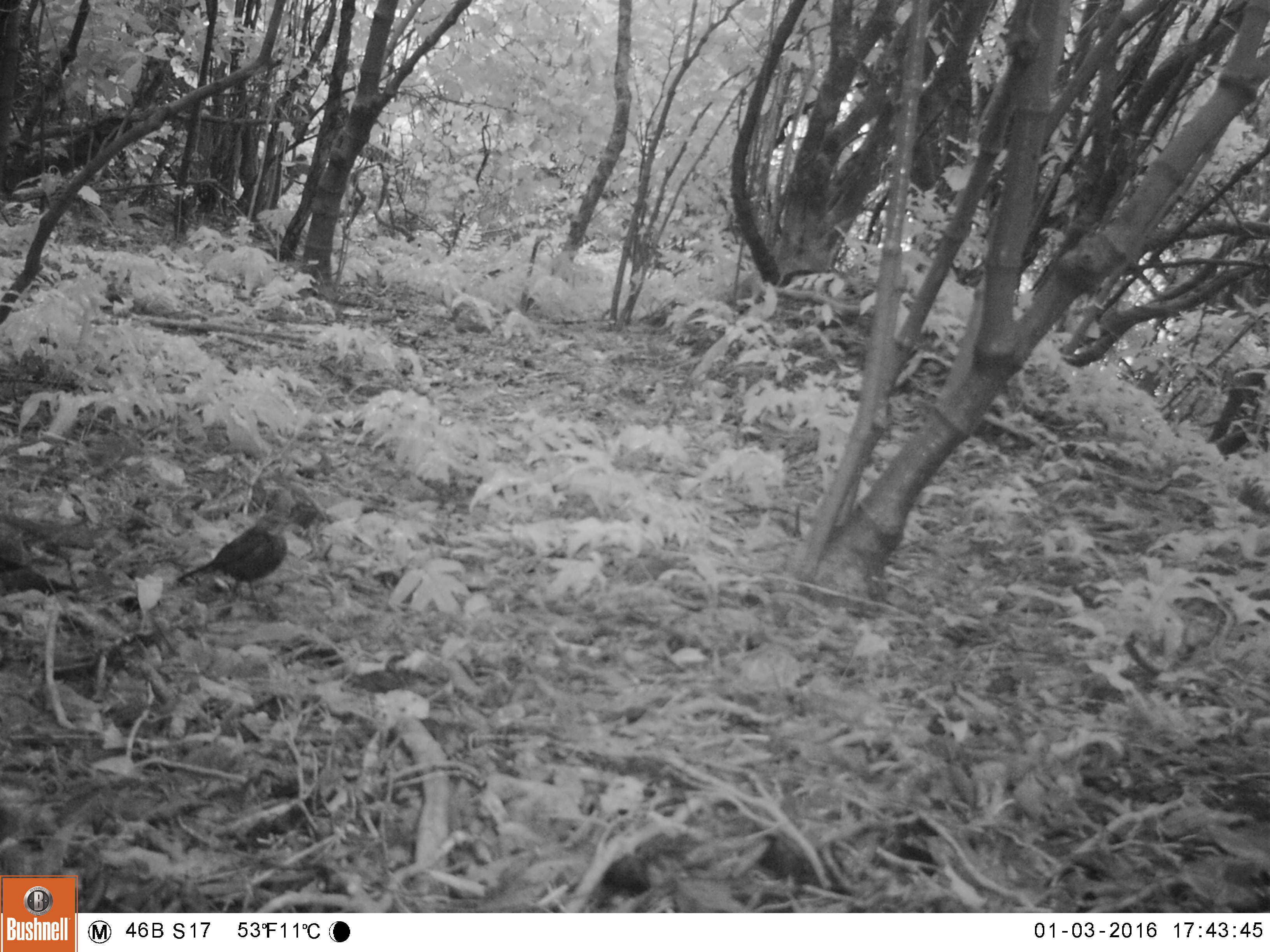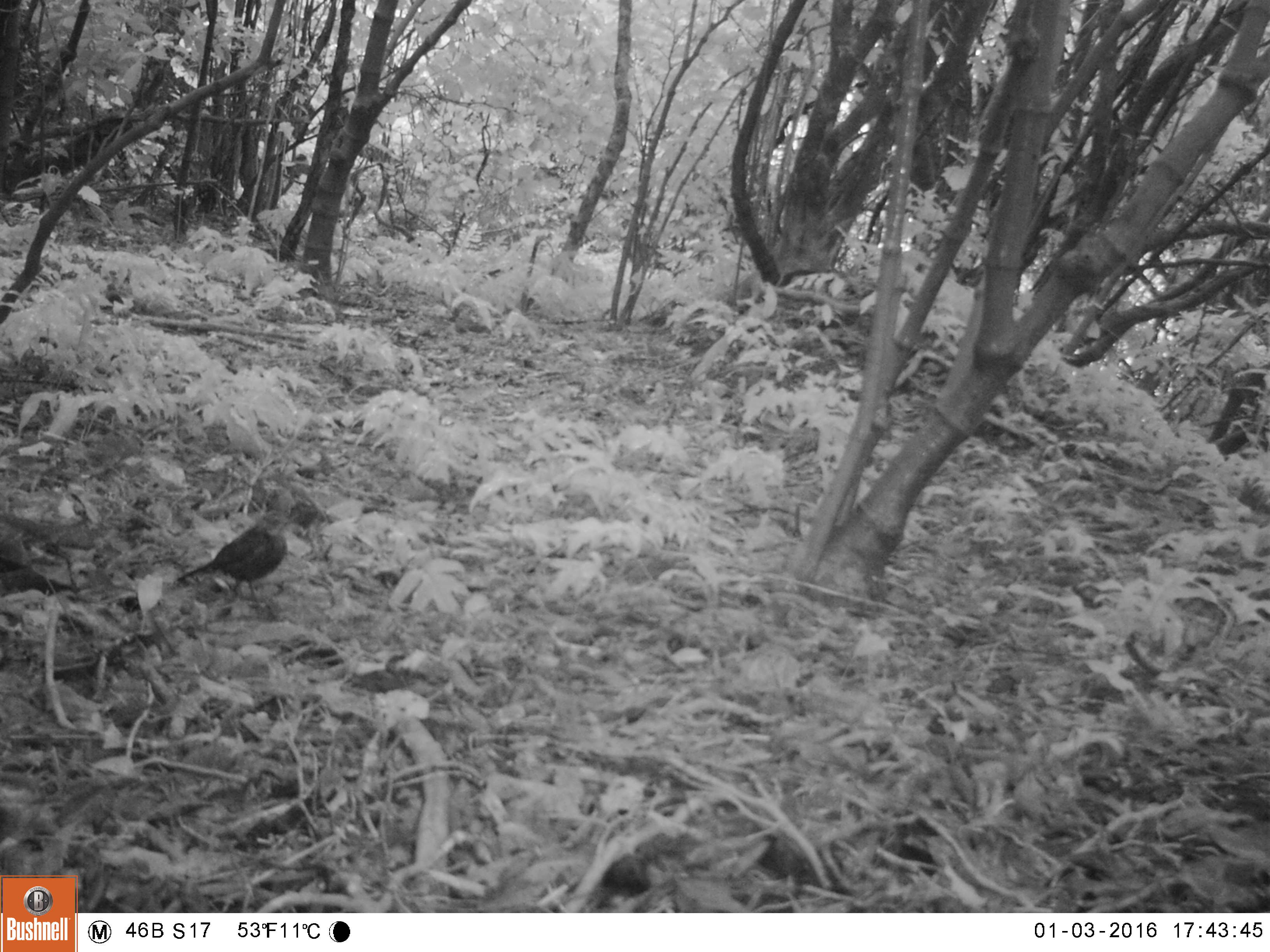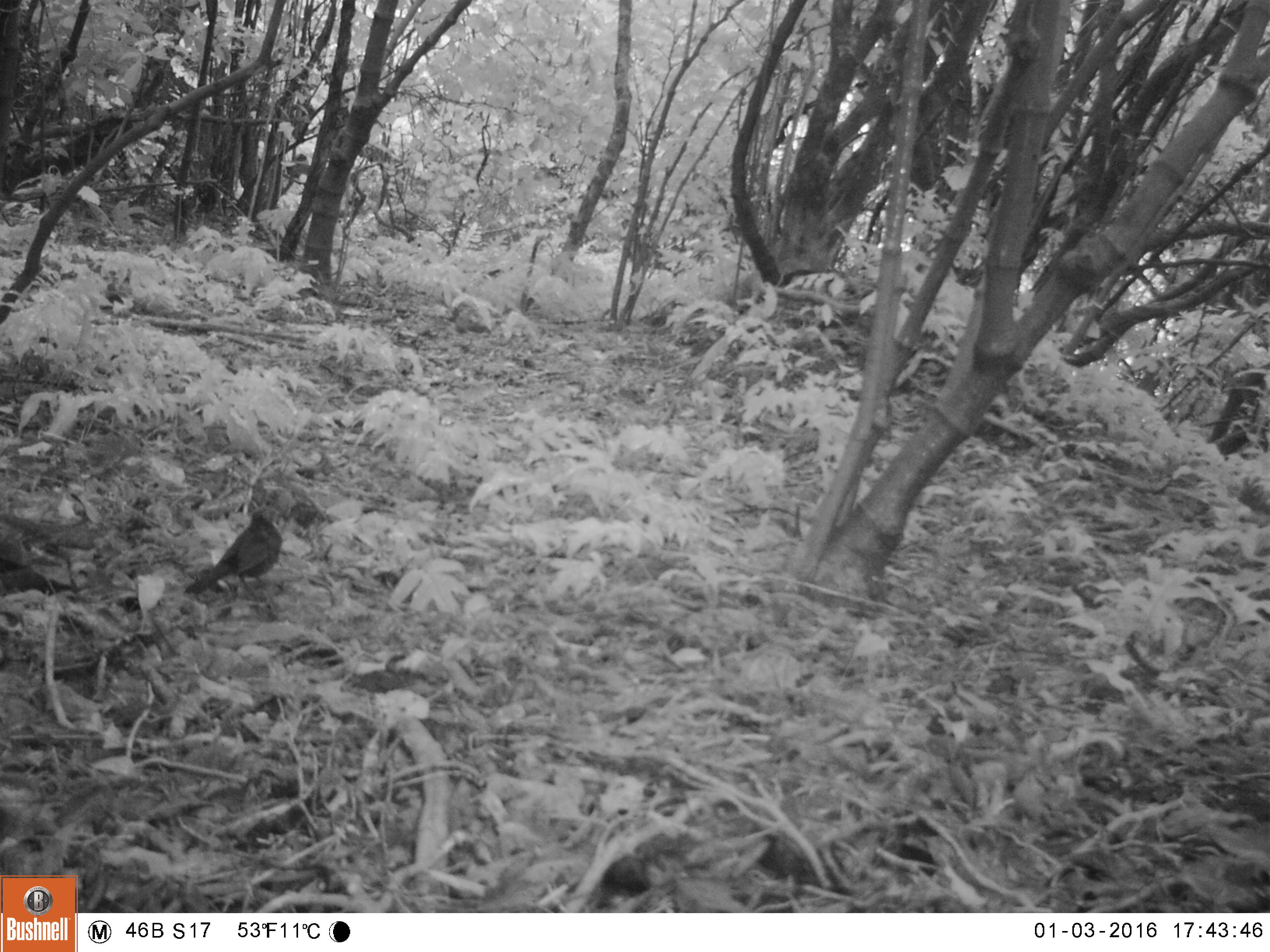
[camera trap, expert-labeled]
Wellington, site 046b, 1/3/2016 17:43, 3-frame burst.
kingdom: Animalia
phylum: Chordata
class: Aves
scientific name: Aves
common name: bird